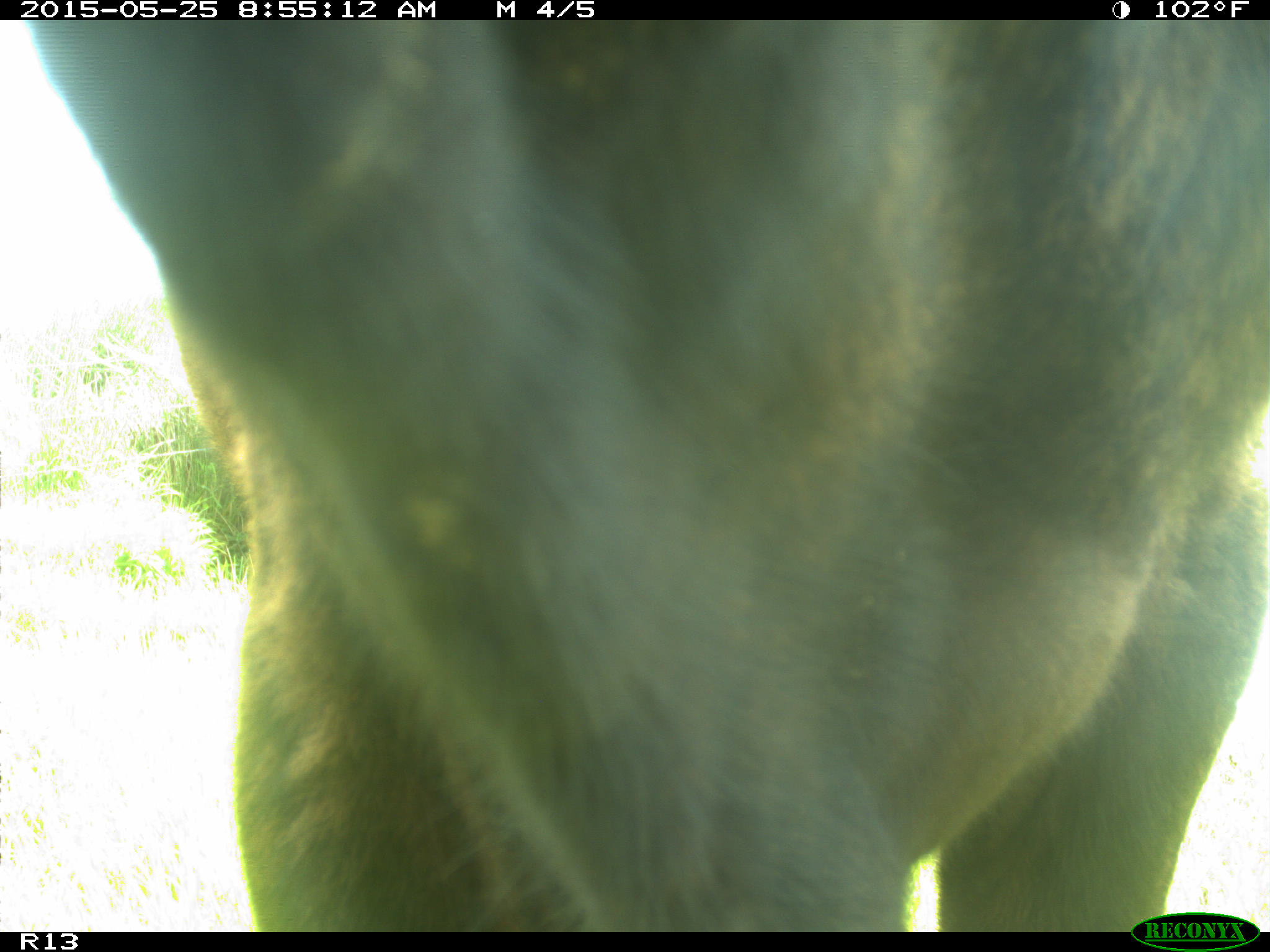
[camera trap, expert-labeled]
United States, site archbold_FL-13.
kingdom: Animalia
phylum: Chordata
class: Mammalia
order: Artiodactyla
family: Bovidae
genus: Bos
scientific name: Bos taurus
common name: domestic cow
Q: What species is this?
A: Bos taurus (domestic cow).